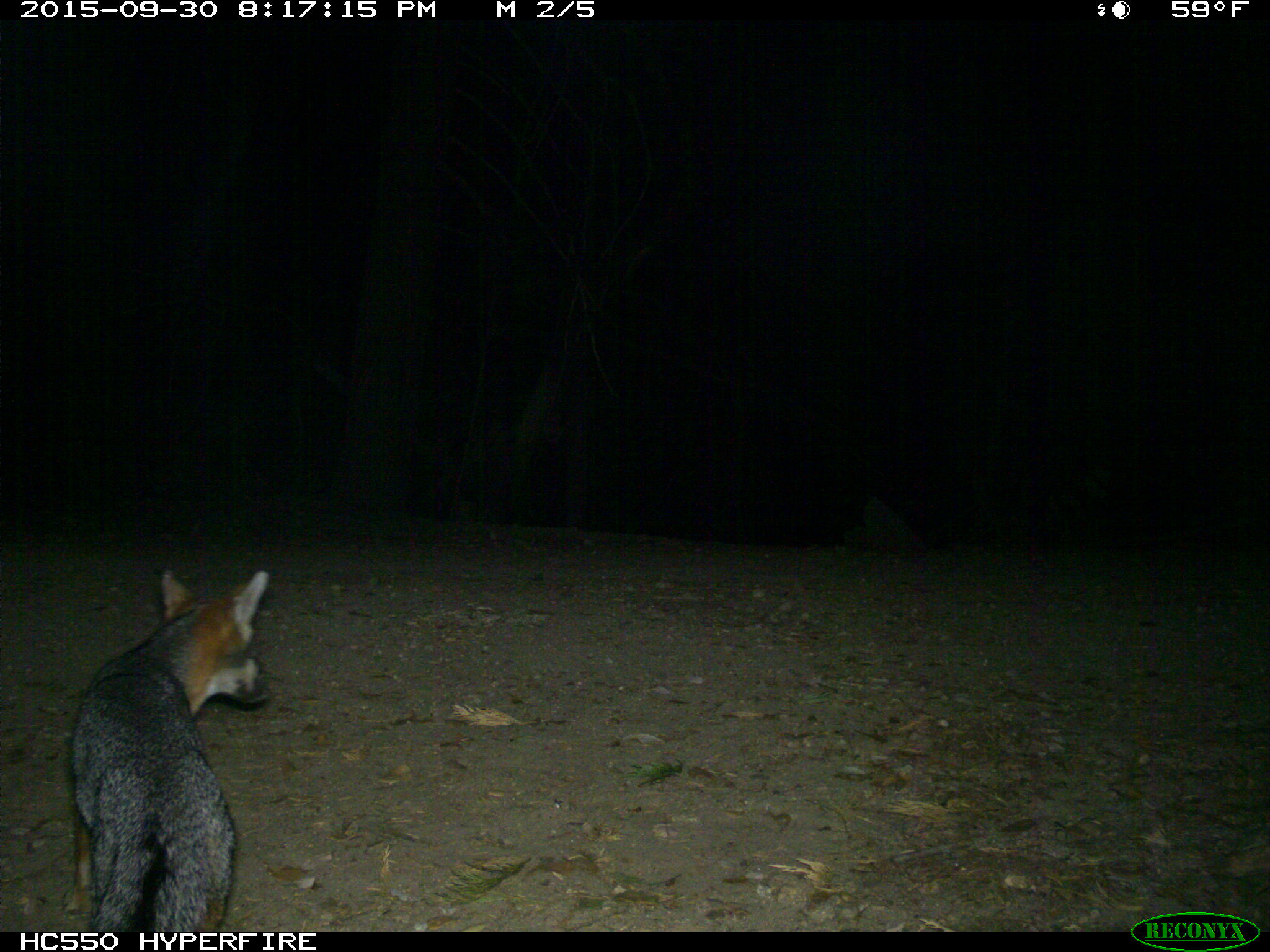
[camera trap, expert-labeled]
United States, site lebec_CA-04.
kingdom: Animalia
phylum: Chordata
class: Mammalia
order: Carnivora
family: Canidae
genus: Urocyon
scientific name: Urocyon cinereoargenteus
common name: gray fox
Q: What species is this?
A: Urocyon cinereoargenteus (gray fox).